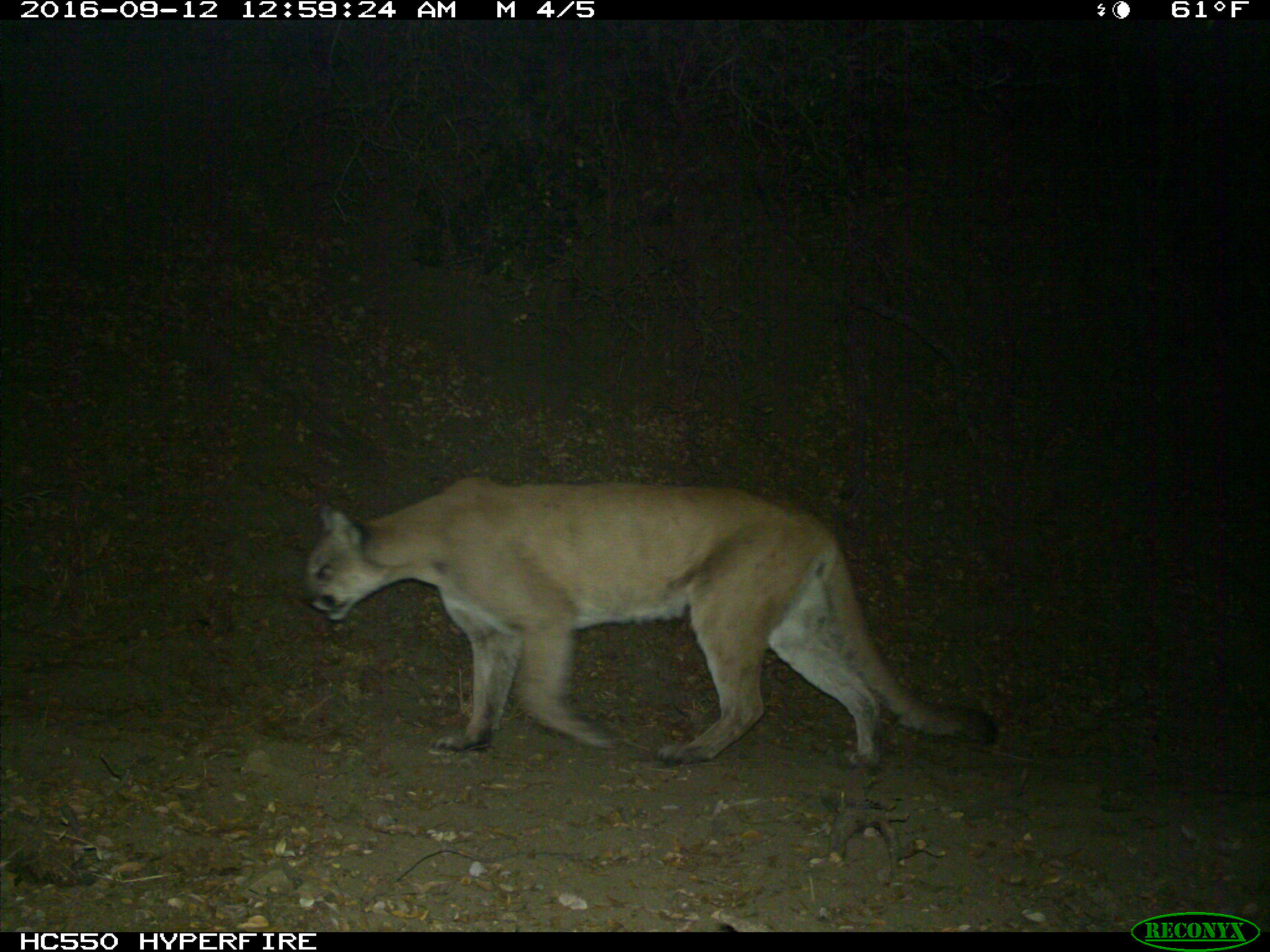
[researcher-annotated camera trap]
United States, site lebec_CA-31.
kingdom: Animalia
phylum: Chordata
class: Mammalia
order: Carnivora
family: Felidae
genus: Puma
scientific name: Puma concolor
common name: mountain lion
Puma concolor (mountain lion).